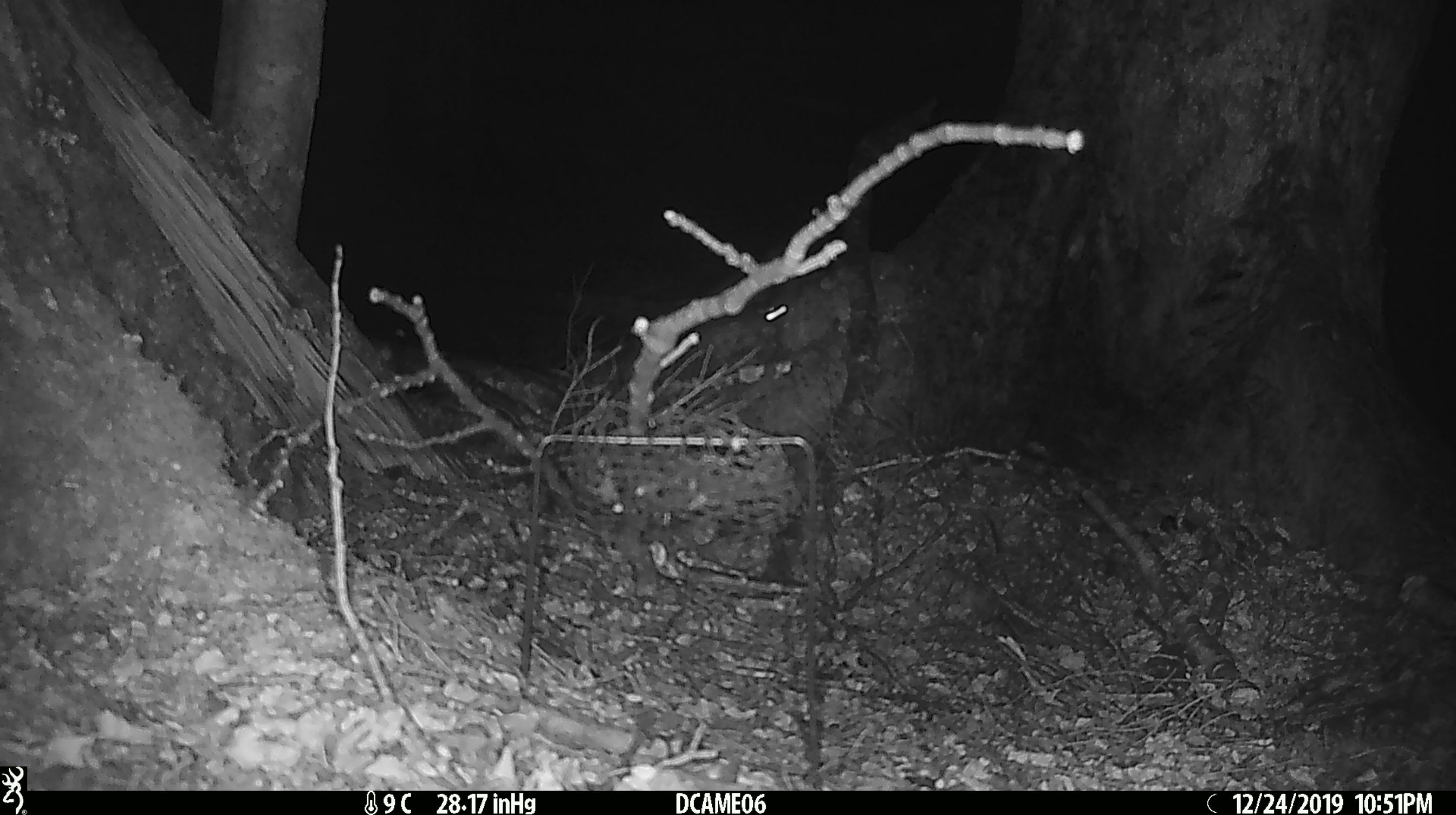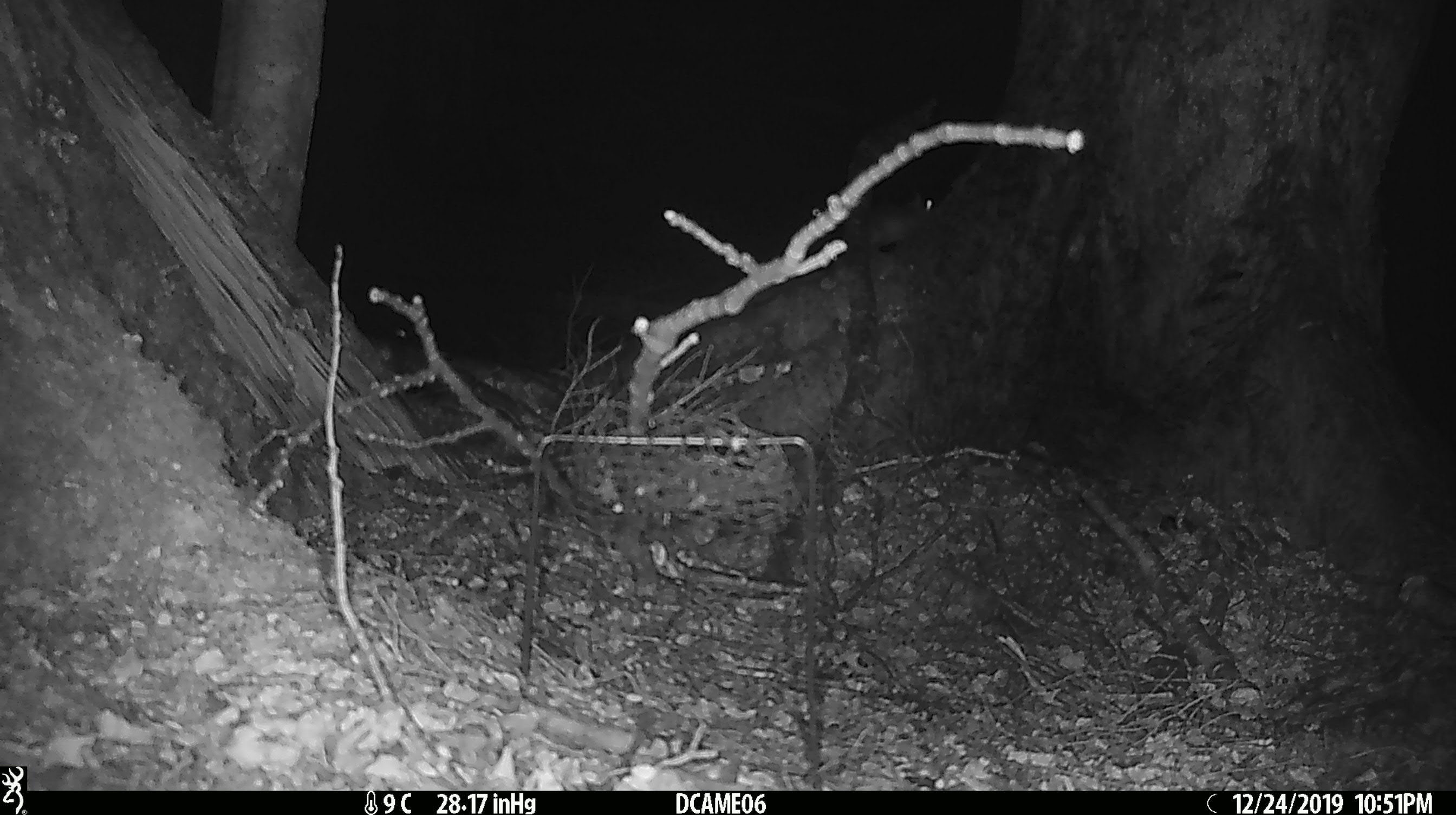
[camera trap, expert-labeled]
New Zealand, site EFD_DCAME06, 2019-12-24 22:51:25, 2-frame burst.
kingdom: Animalia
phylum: Chordata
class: Mammalia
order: Rodentia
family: Muridae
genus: Rattus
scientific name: Rattus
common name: rat